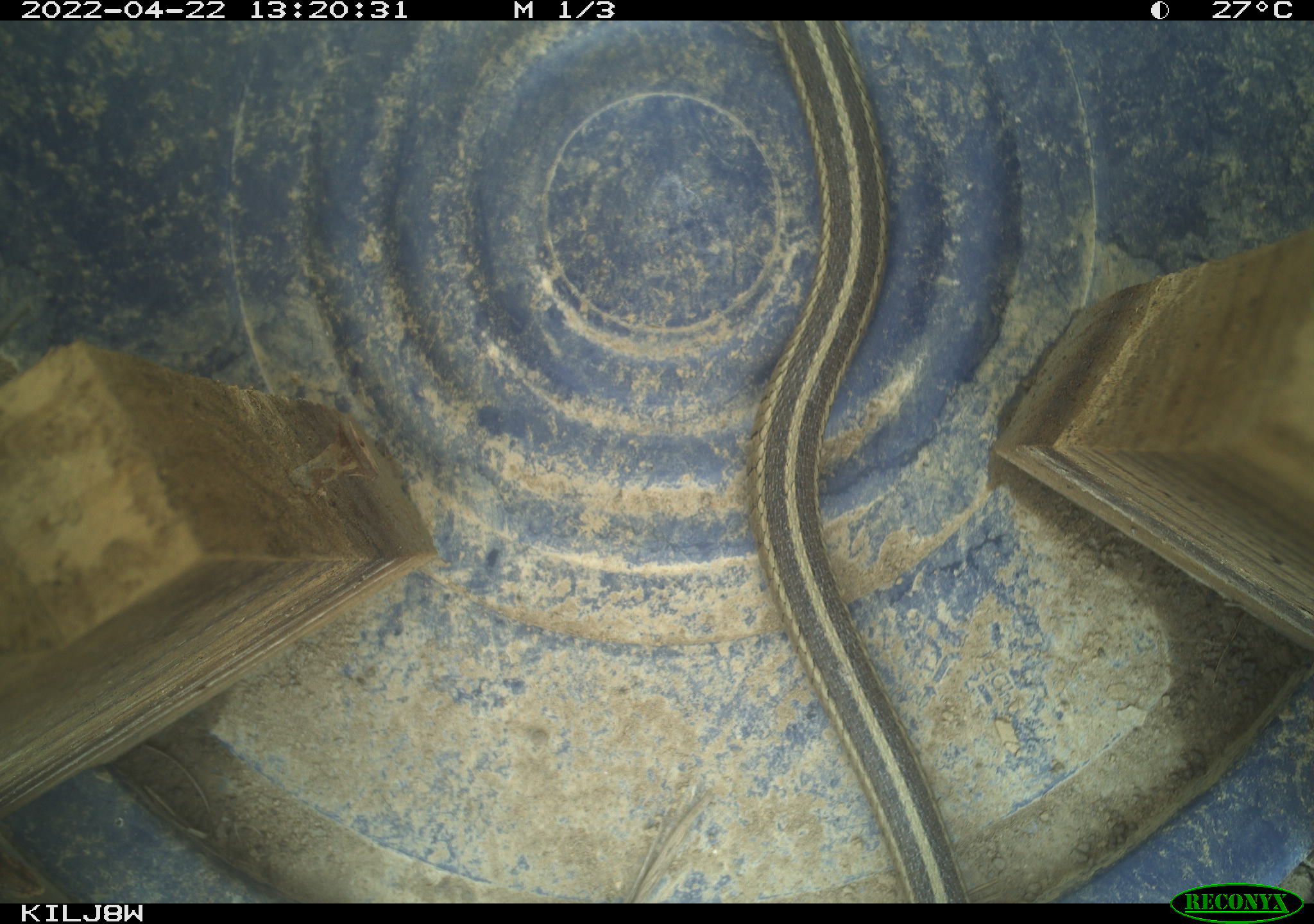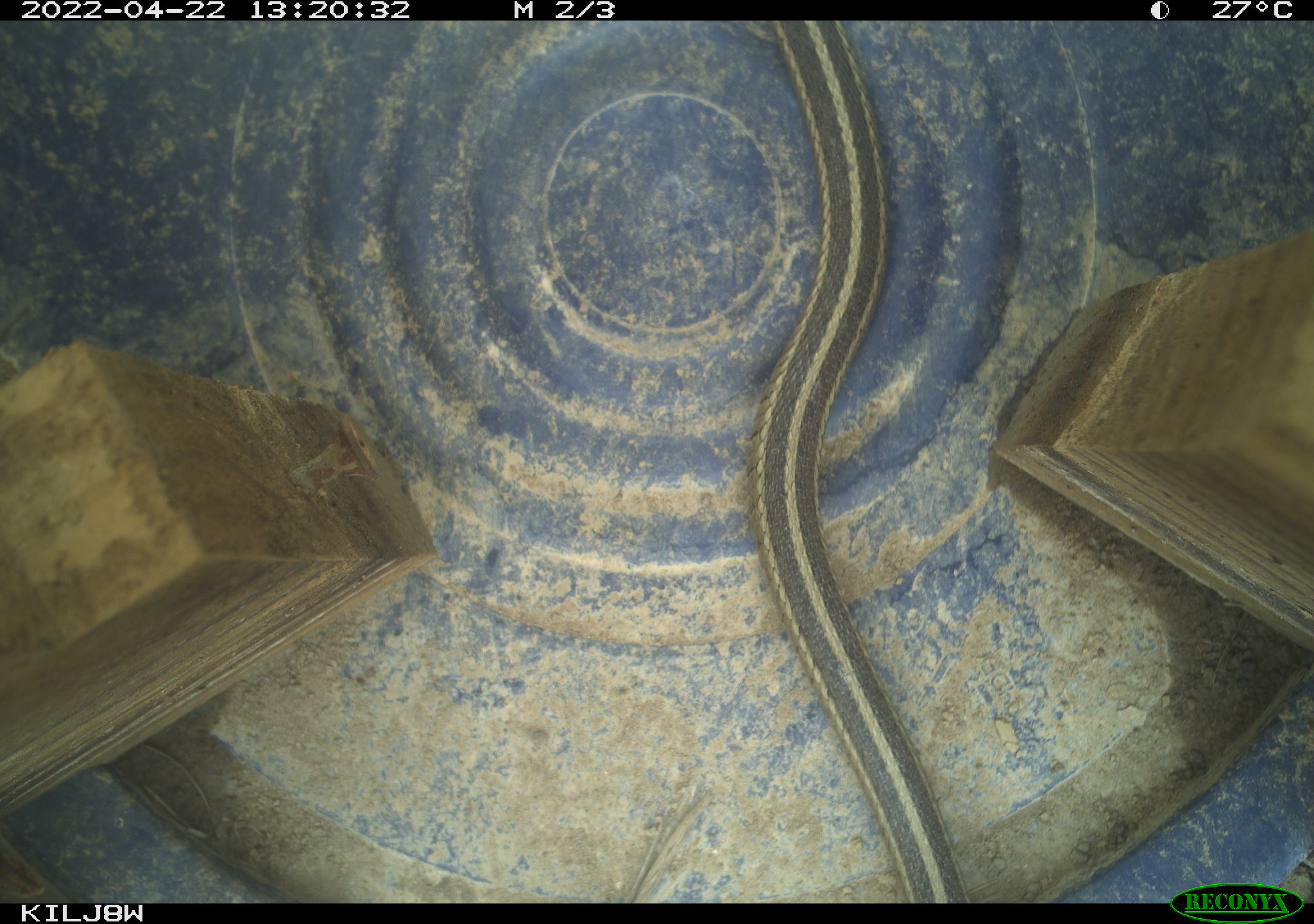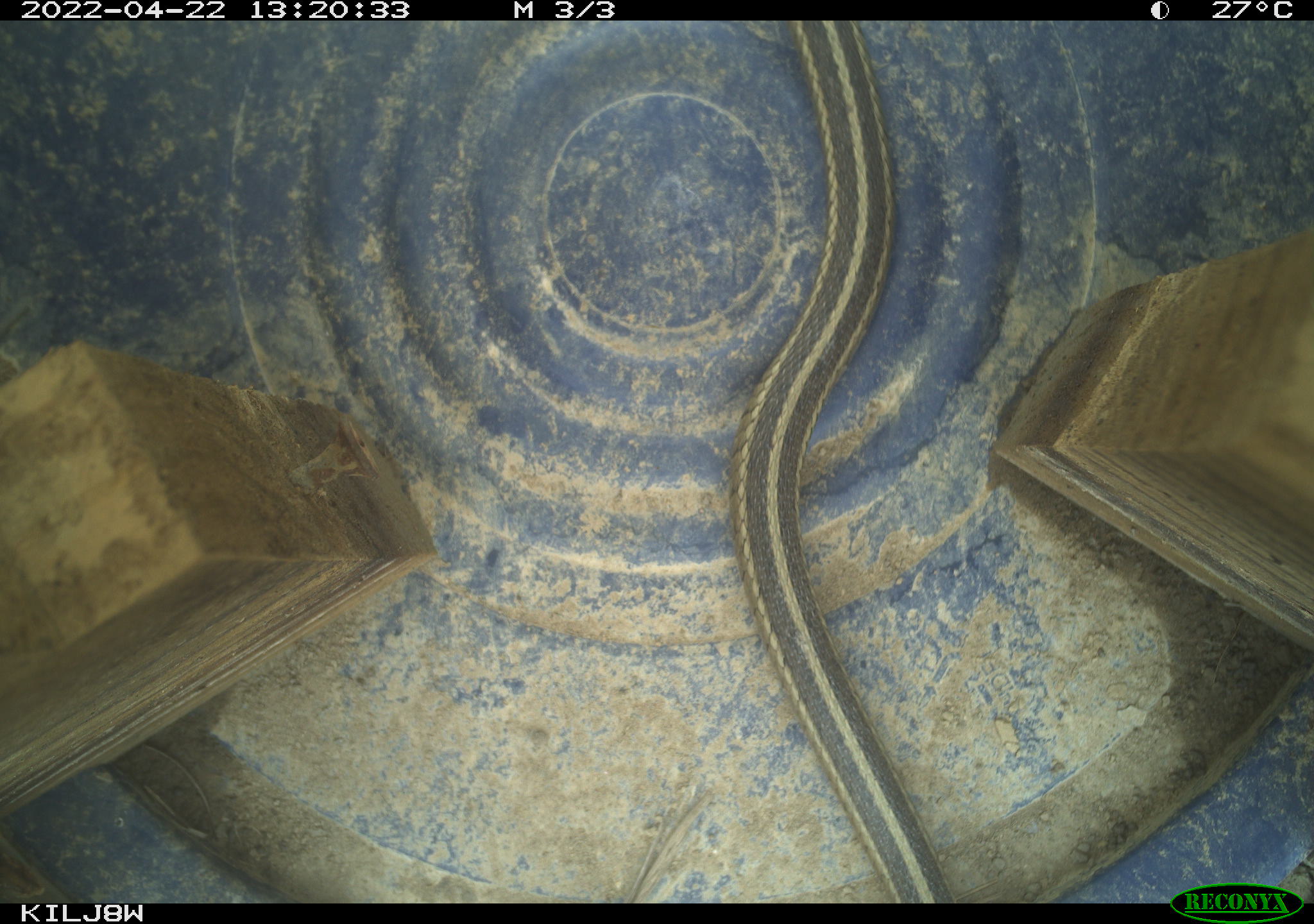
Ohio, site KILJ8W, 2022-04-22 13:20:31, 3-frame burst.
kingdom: Animalia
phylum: Chordata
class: Reptilia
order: Squamata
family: Colubridae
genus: Thamnophis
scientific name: Thamnophis sirtalis sirtalis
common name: eastern gartersnake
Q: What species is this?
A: Eastern gartersnake (Thamnophis sirtalis sirtalis).